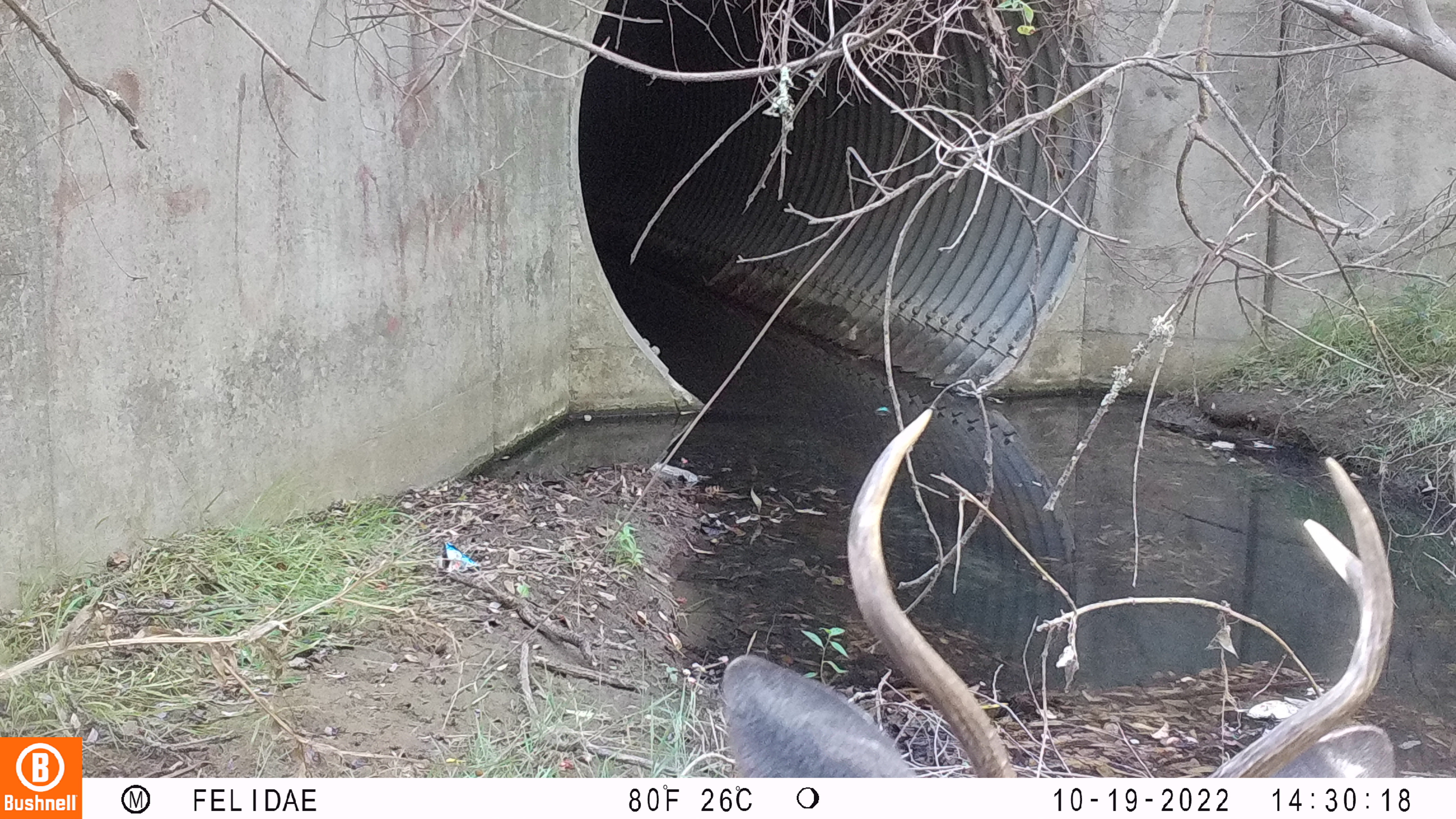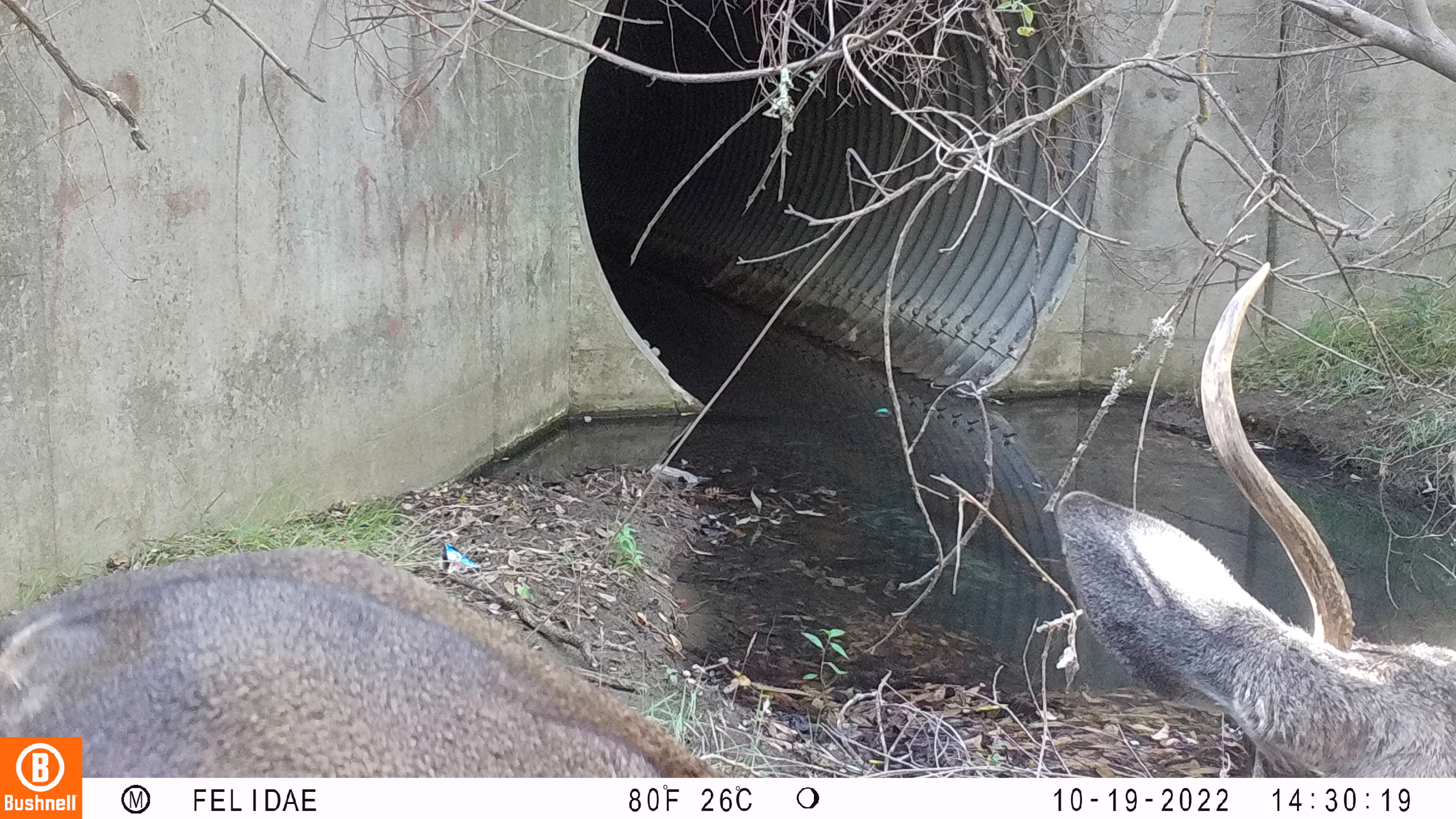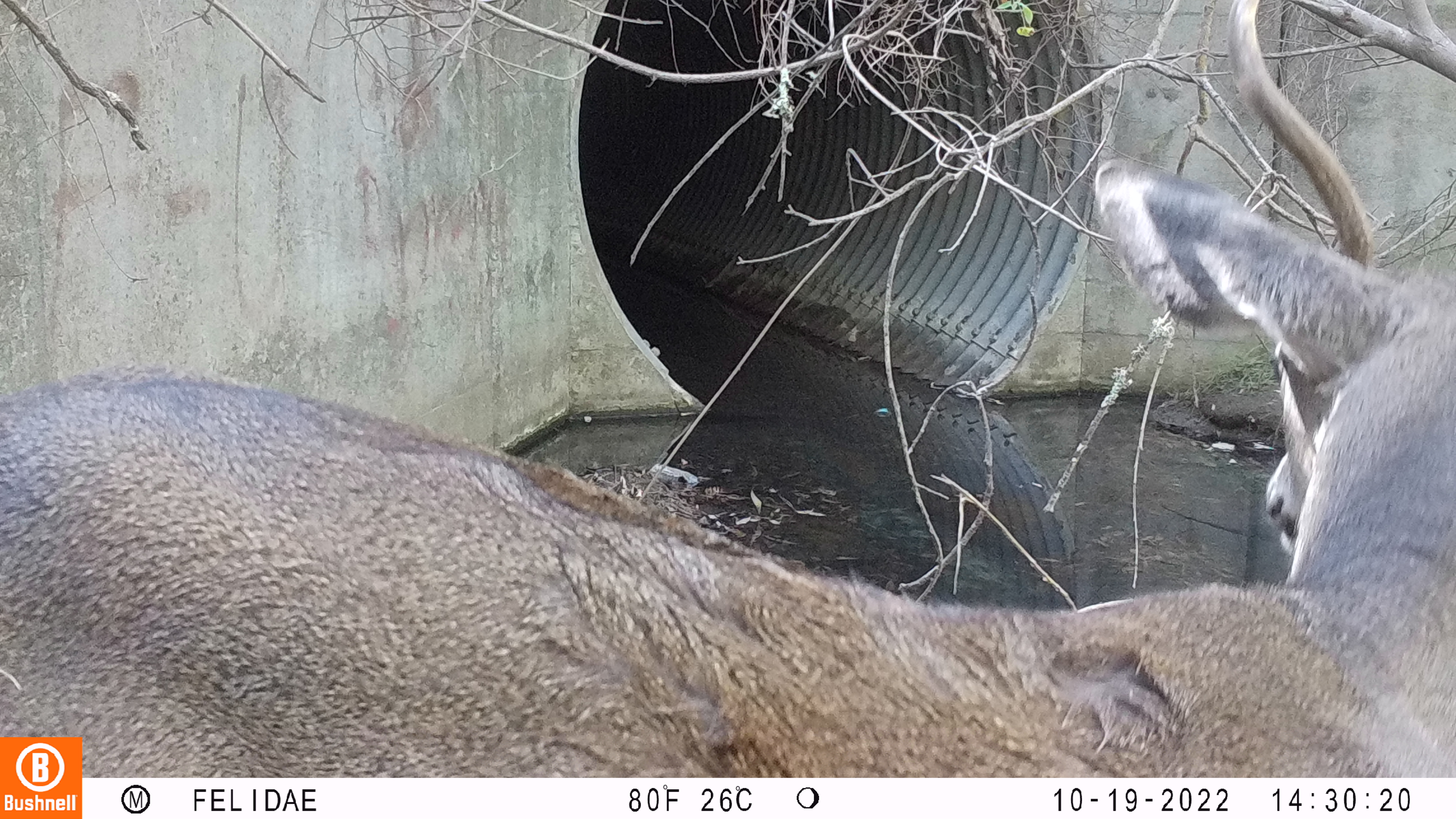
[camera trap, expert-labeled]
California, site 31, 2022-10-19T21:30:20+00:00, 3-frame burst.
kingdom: Animalia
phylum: Chordata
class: Mammalia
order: Artiodactyla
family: Cervidae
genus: Odocoileus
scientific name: Odocoileus hemionus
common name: mule deer